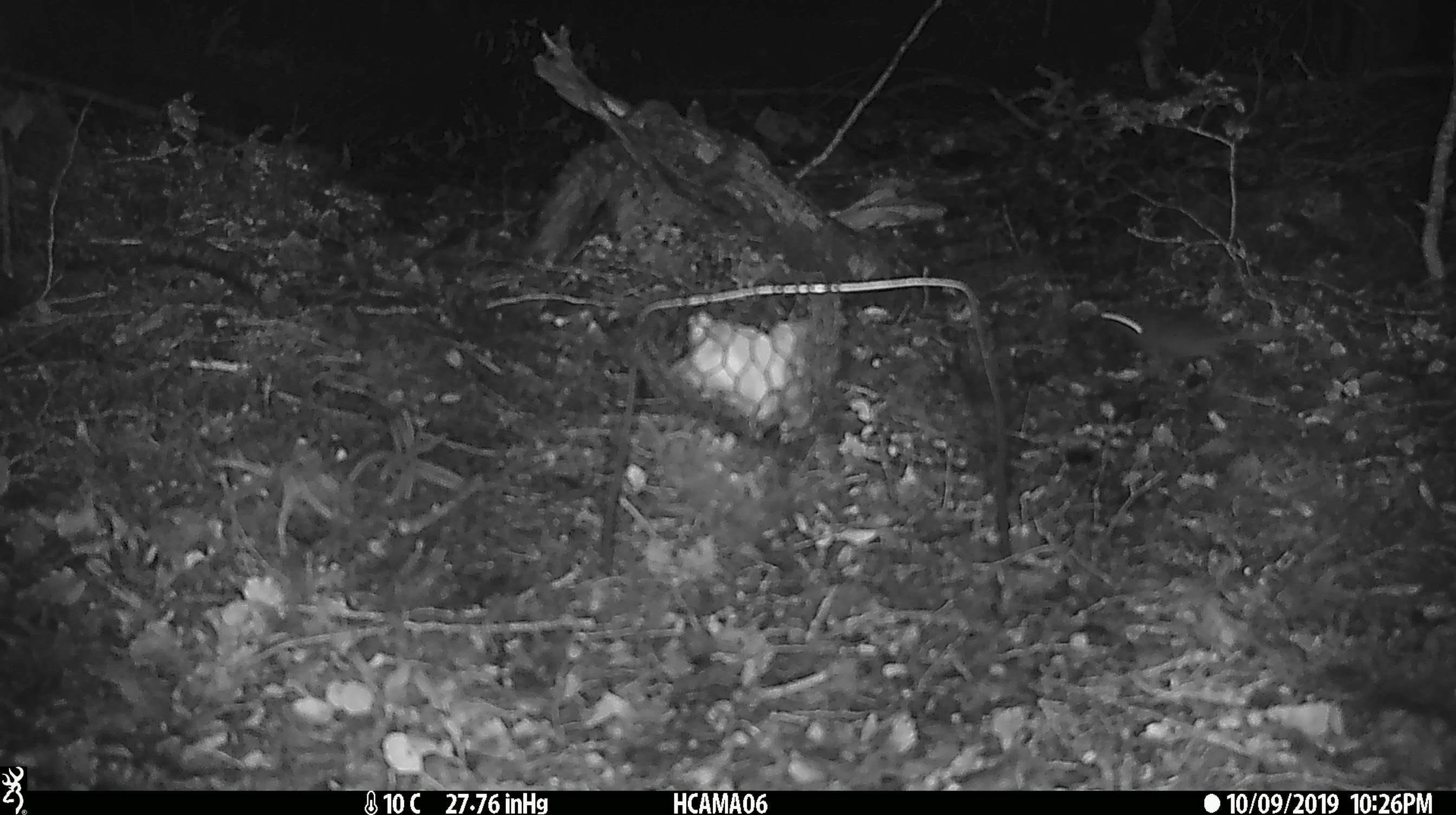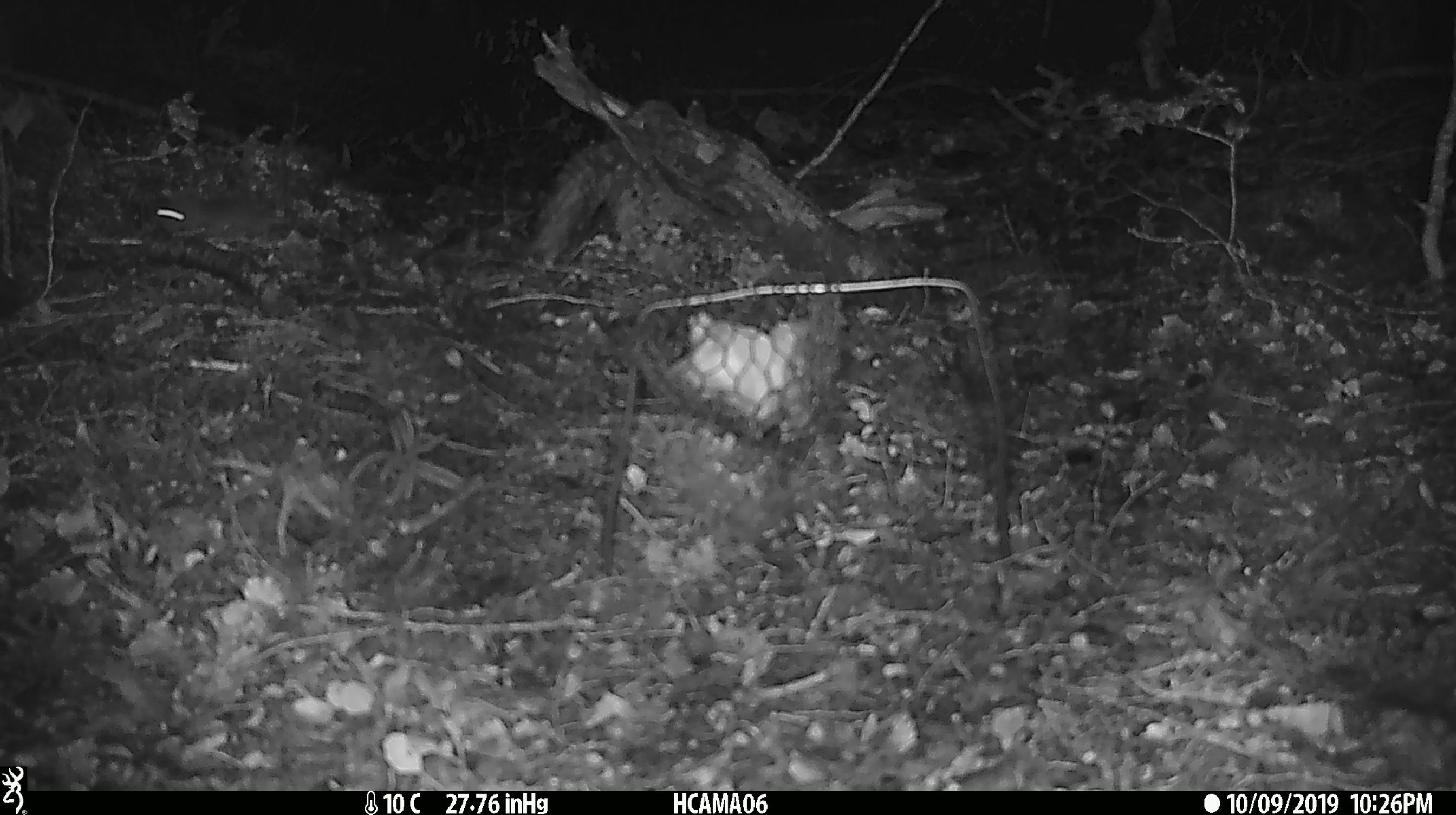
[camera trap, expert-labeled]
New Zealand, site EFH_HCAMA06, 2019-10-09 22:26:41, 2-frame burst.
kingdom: Animalia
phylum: Chordata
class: Mammalia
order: Rodentia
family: Muridae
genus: Mus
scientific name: Mus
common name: mouse